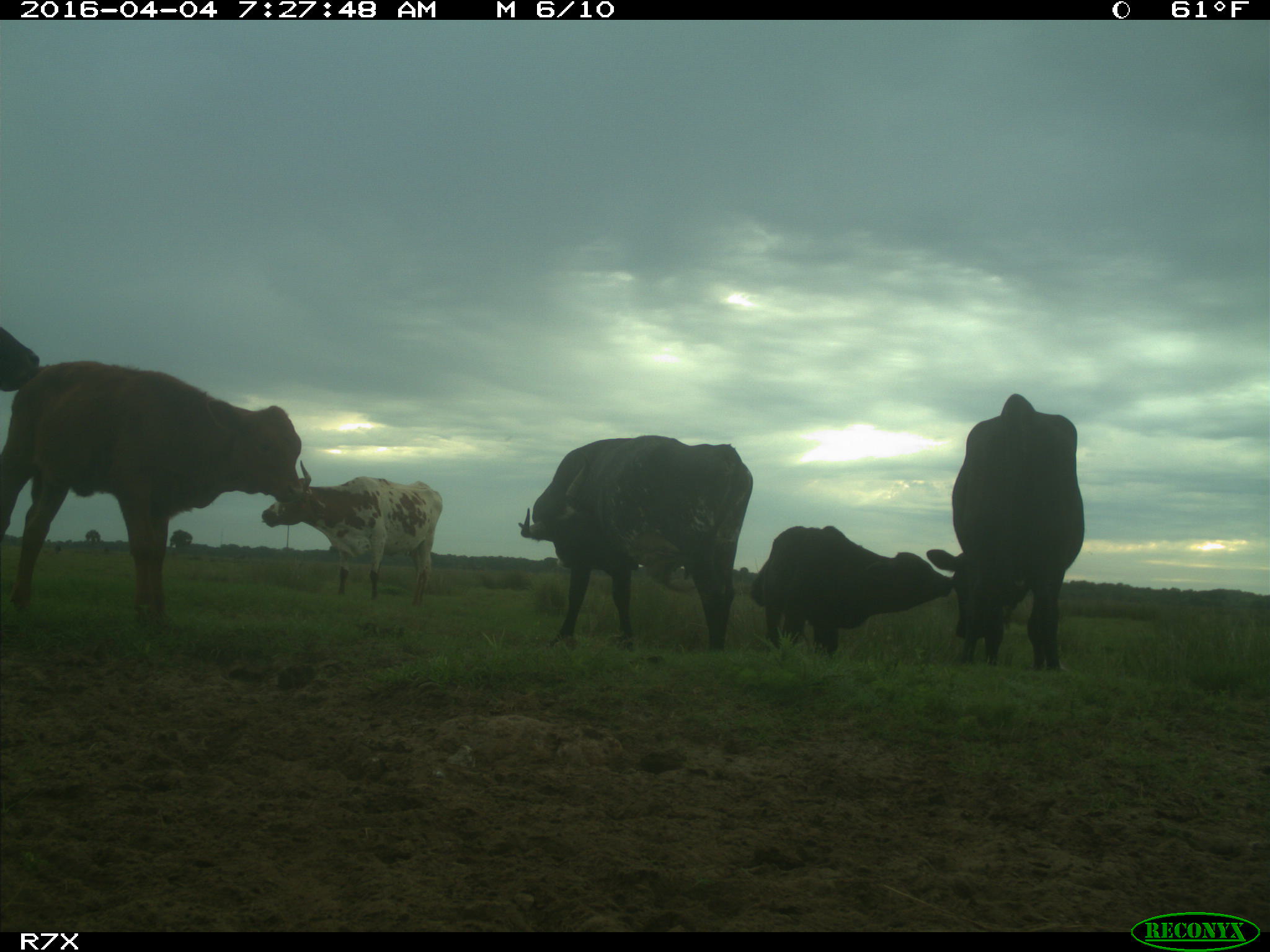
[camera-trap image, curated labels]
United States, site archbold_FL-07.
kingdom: Animalia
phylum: Chordata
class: Mammalia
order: Artiodactyla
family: Bovidae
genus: Bos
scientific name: Bos taurus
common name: domestic cow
Bos taurus (domestic cow).